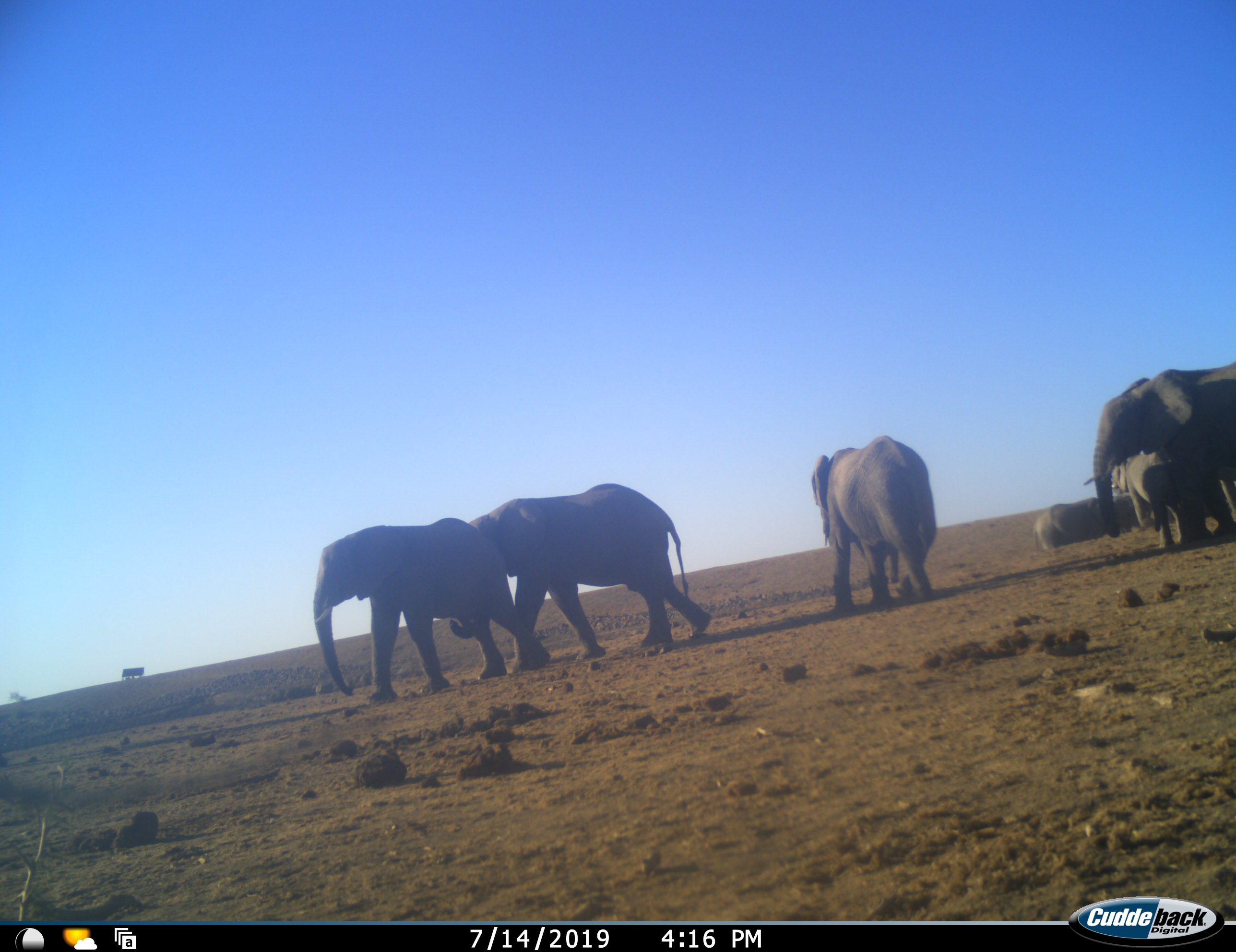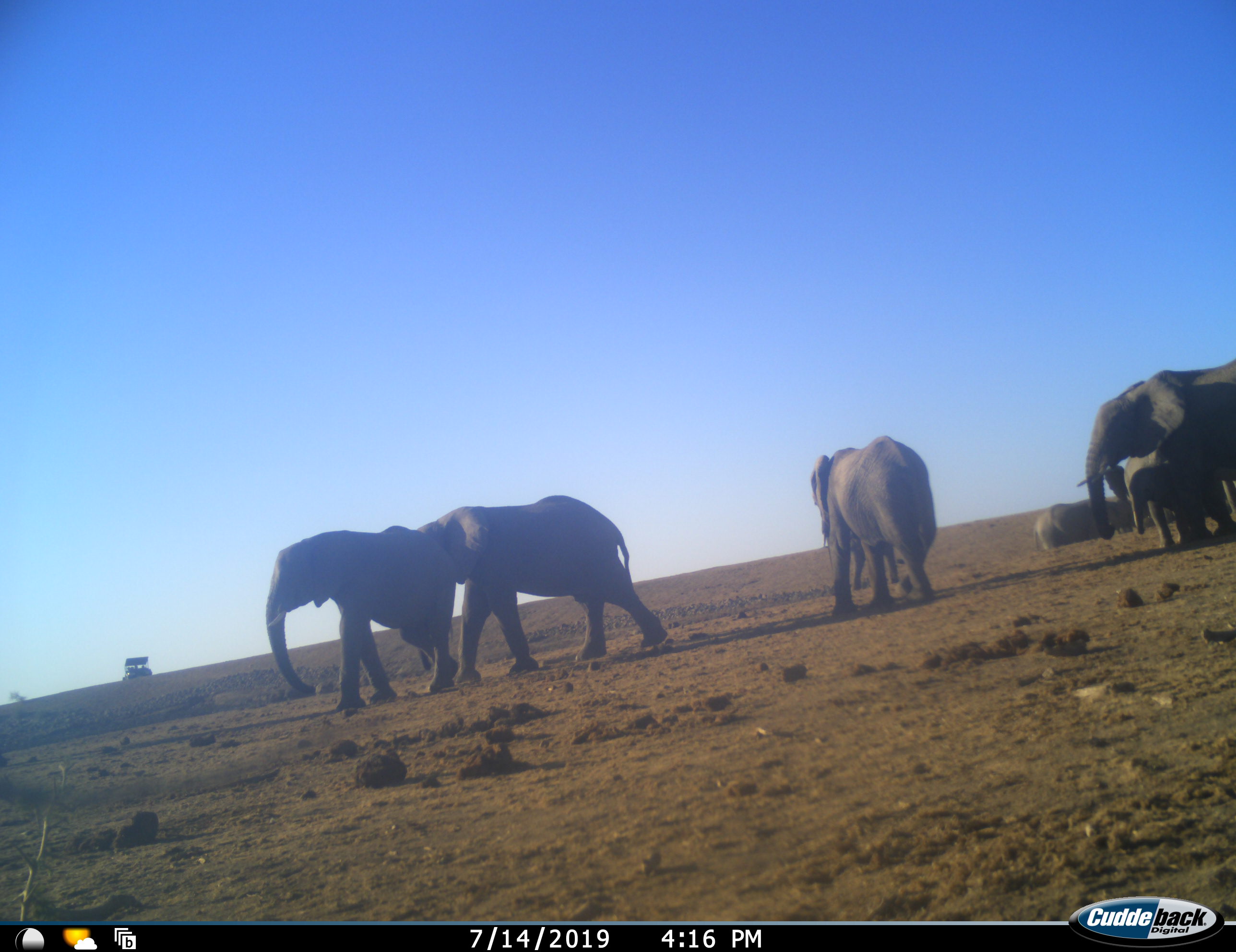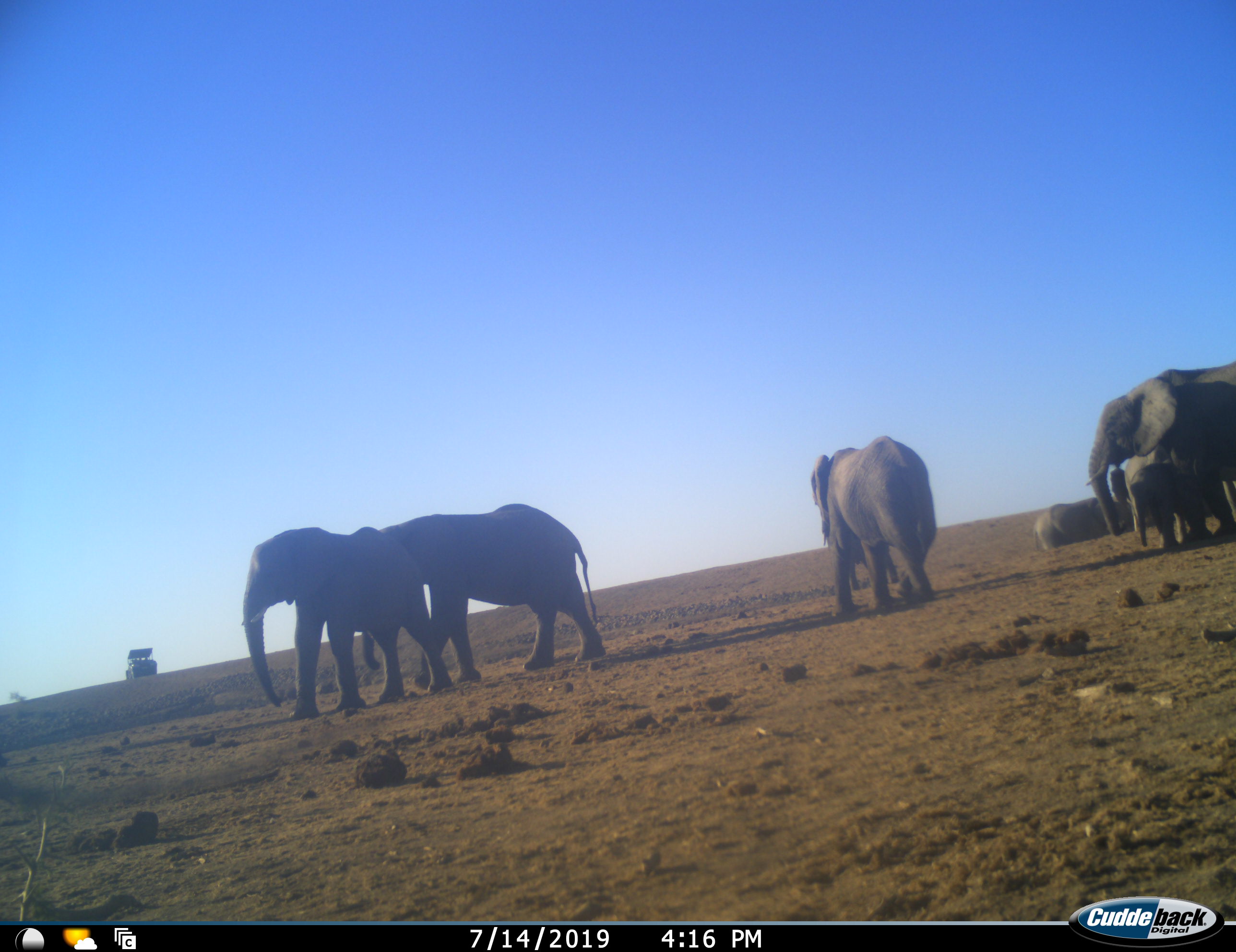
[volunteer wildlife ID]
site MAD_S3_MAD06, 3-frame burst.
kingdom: Animalia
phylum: Chordata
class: Mammalia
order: Proboscidea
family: Elephantidae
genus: Loxodonta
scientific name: Loxodonta africana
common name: african bush elephant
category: elephant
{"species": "elephant (african bush elephant) (Loxodonta africana)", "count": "7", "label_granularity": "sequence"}